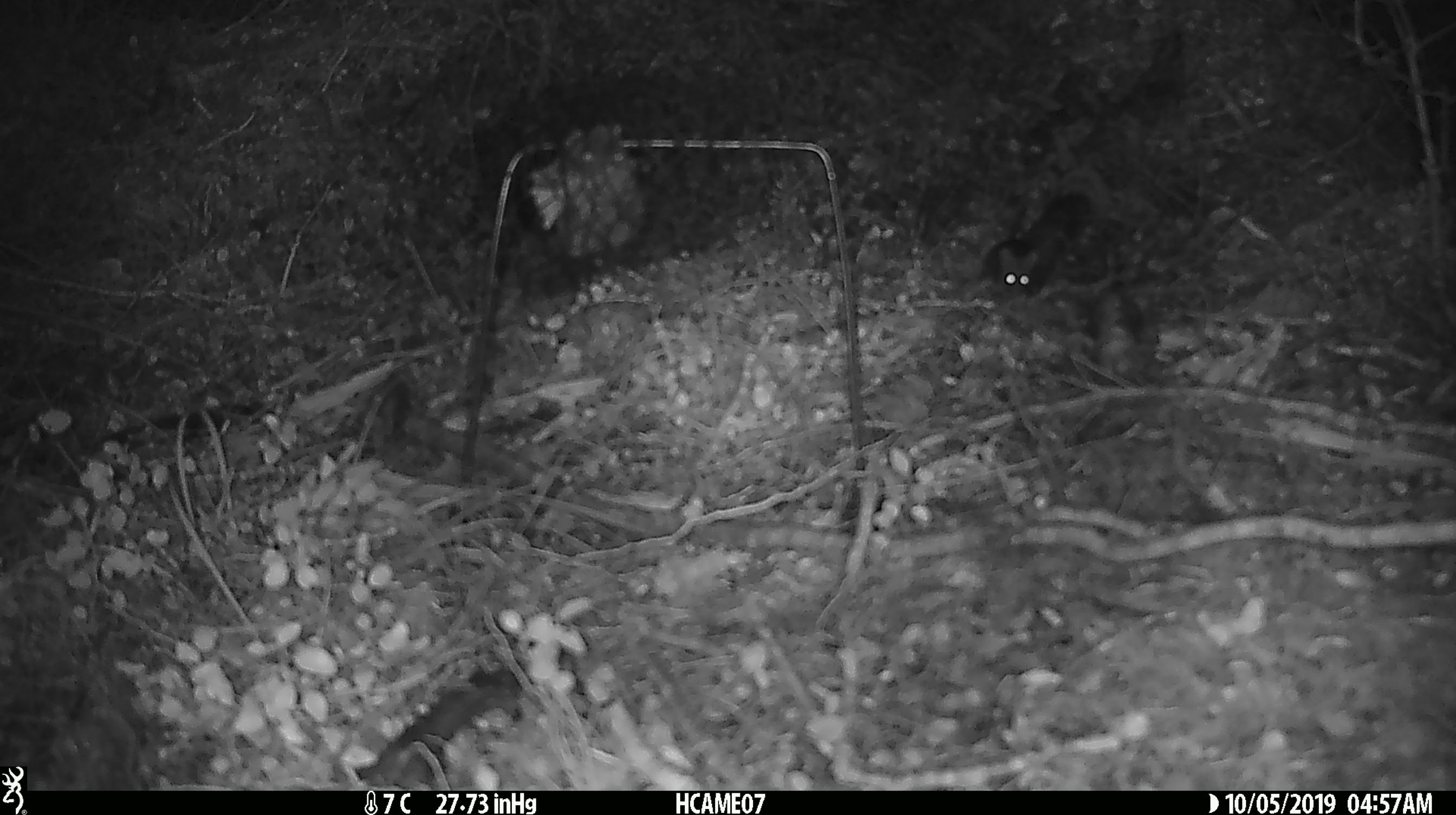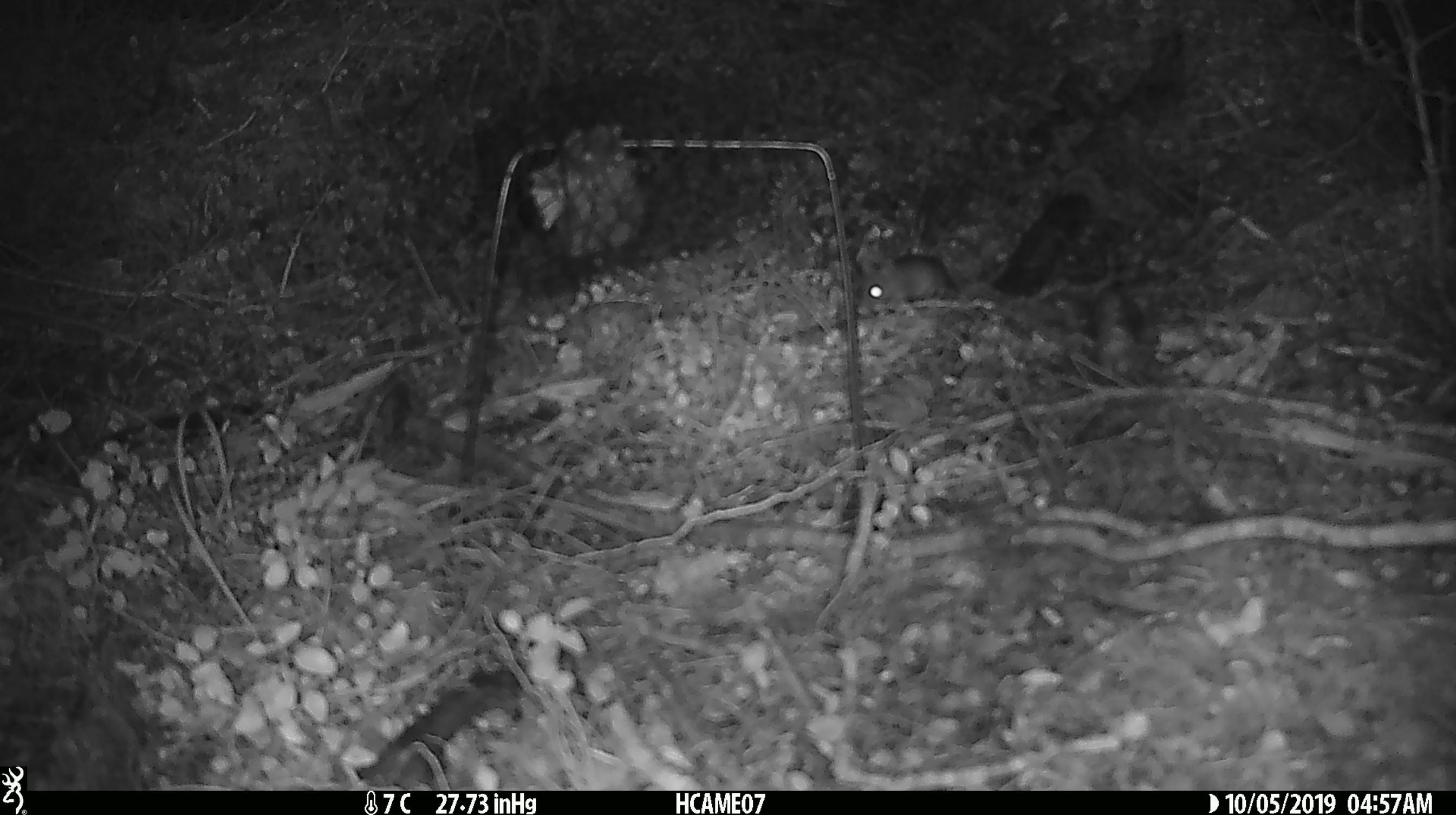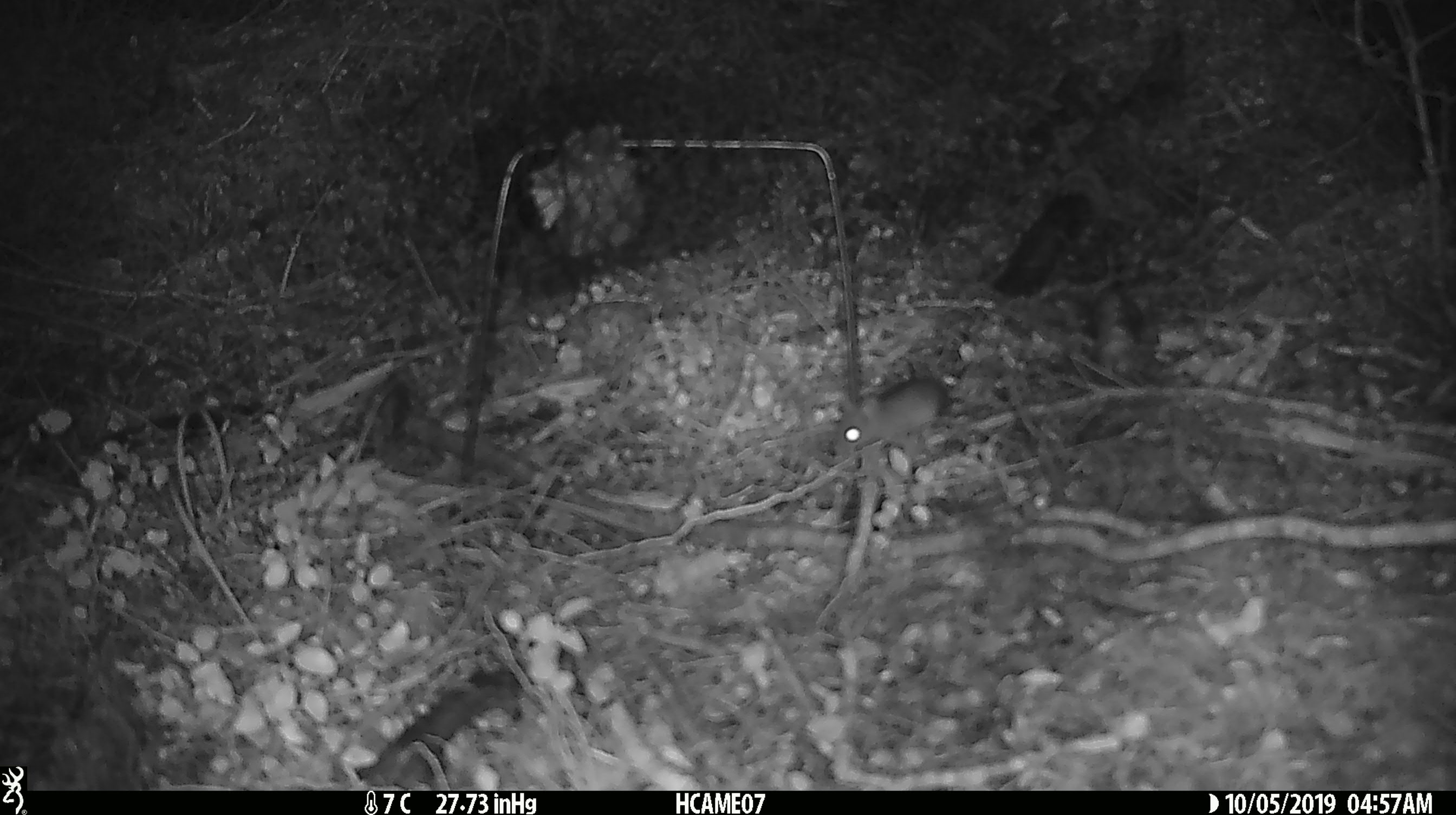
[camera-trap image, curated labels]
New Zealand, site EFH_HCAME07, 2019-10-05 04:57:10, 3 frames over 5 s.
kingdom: Animalia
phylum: Chordata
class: Mammalia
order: Rodentia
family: Muridae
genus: Mus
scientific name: Mus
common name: mouse